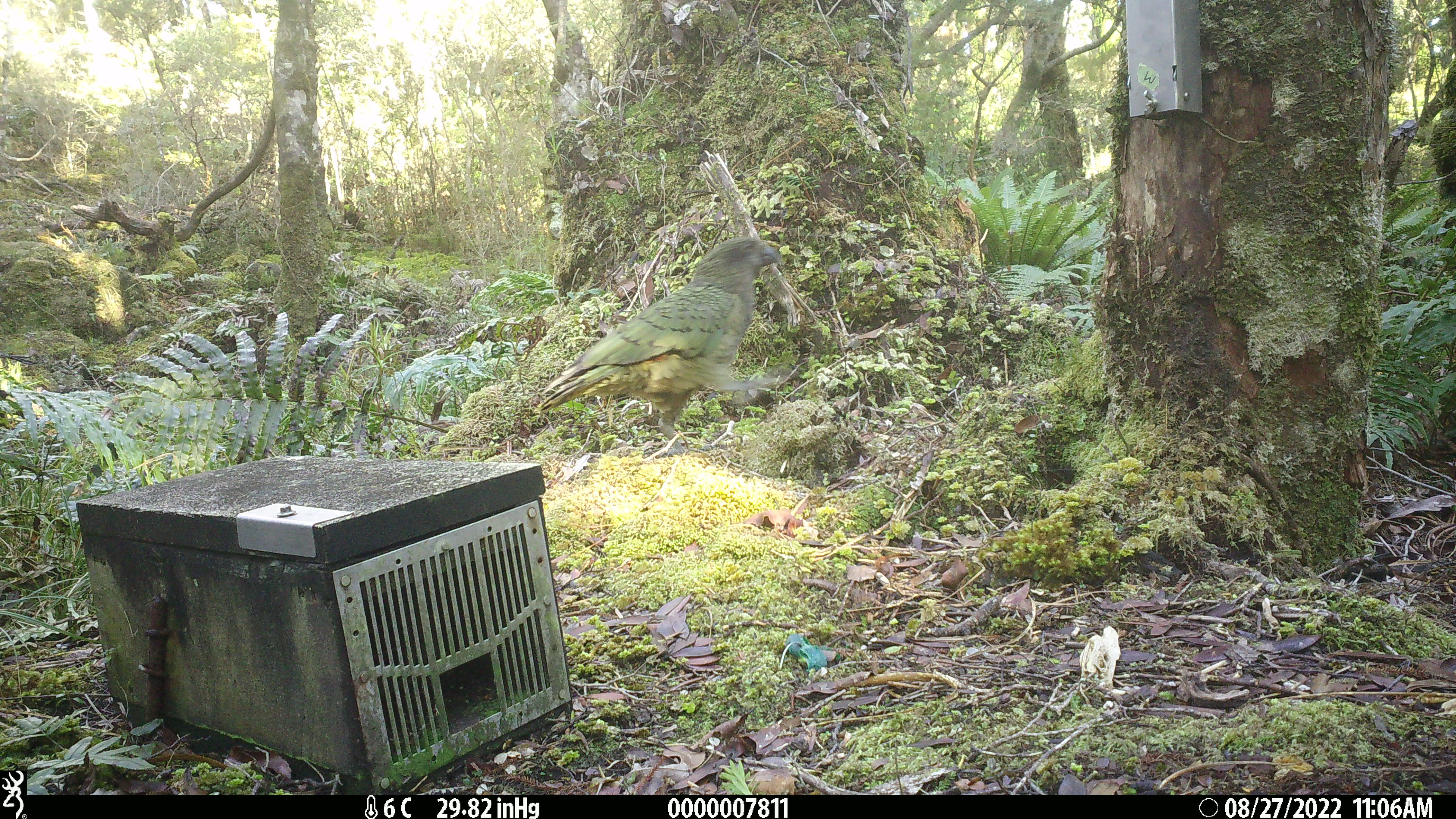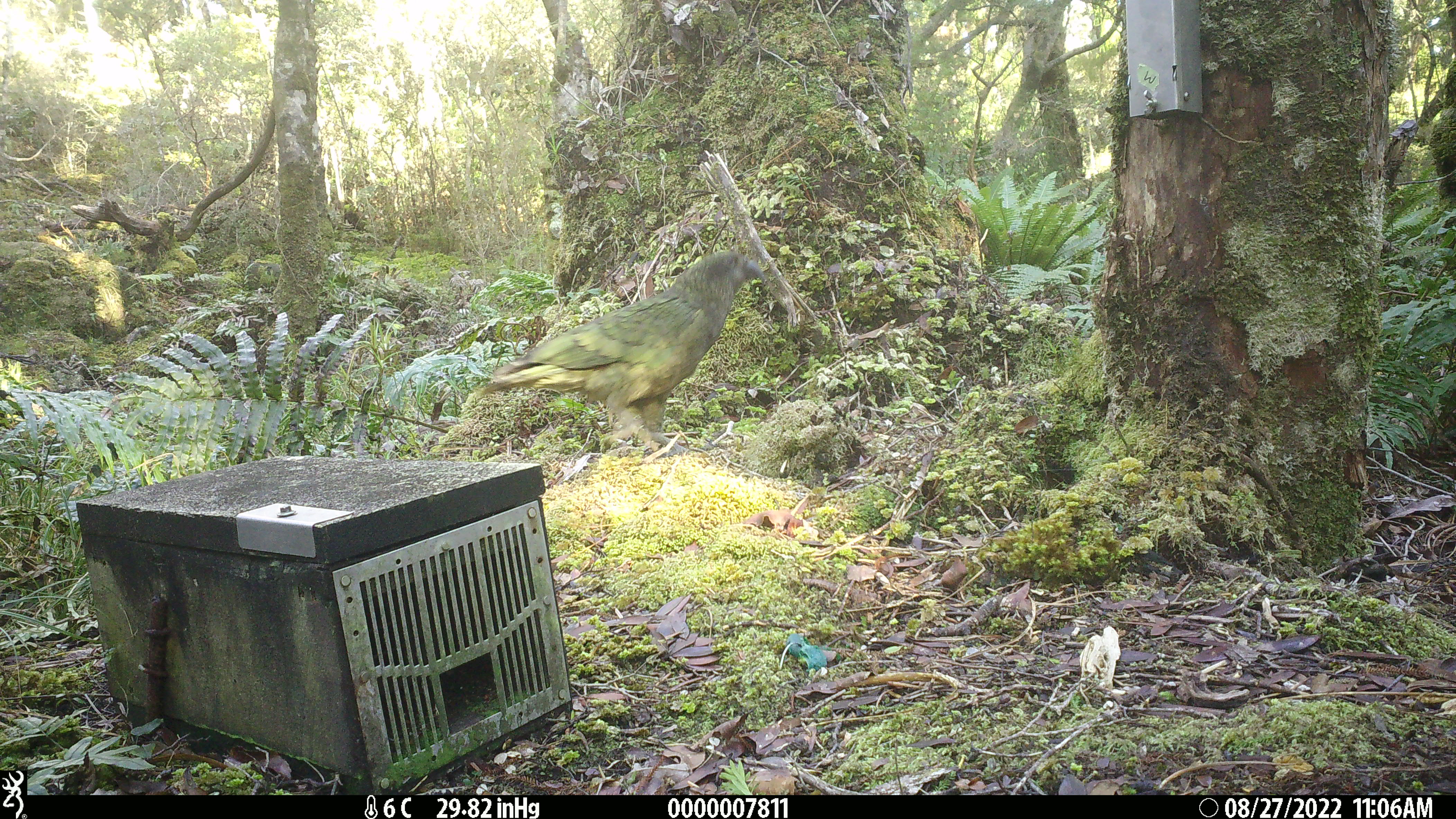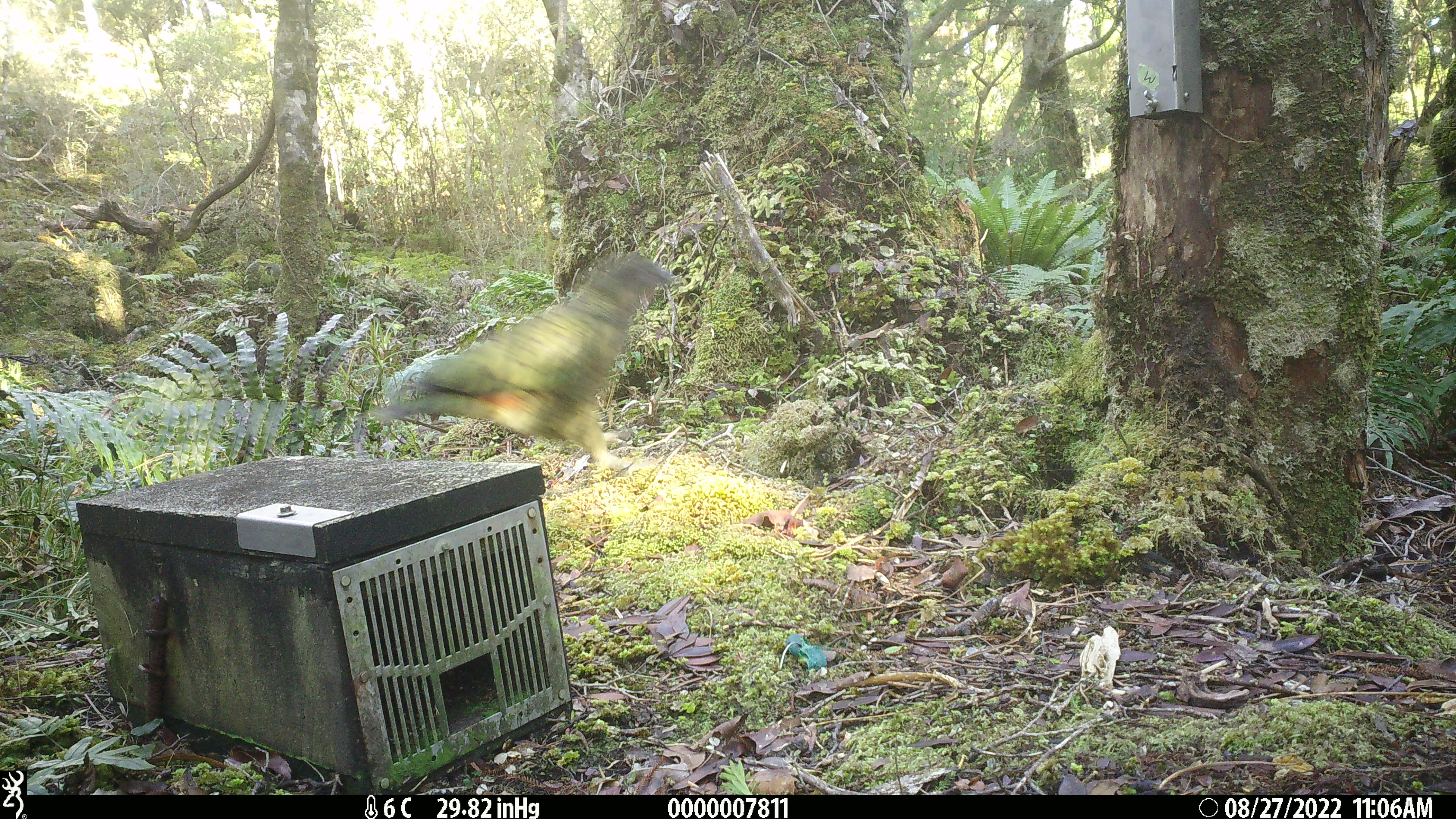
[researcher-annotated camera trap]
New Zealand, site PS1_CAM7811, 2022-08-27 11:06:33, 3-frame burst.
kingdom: Animalia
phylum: Chordata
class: Aves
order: Psittaciformes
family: Strigopidae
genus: Nestor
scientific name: Nestor notabilis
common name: kea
Kea (Nestor notabilis).